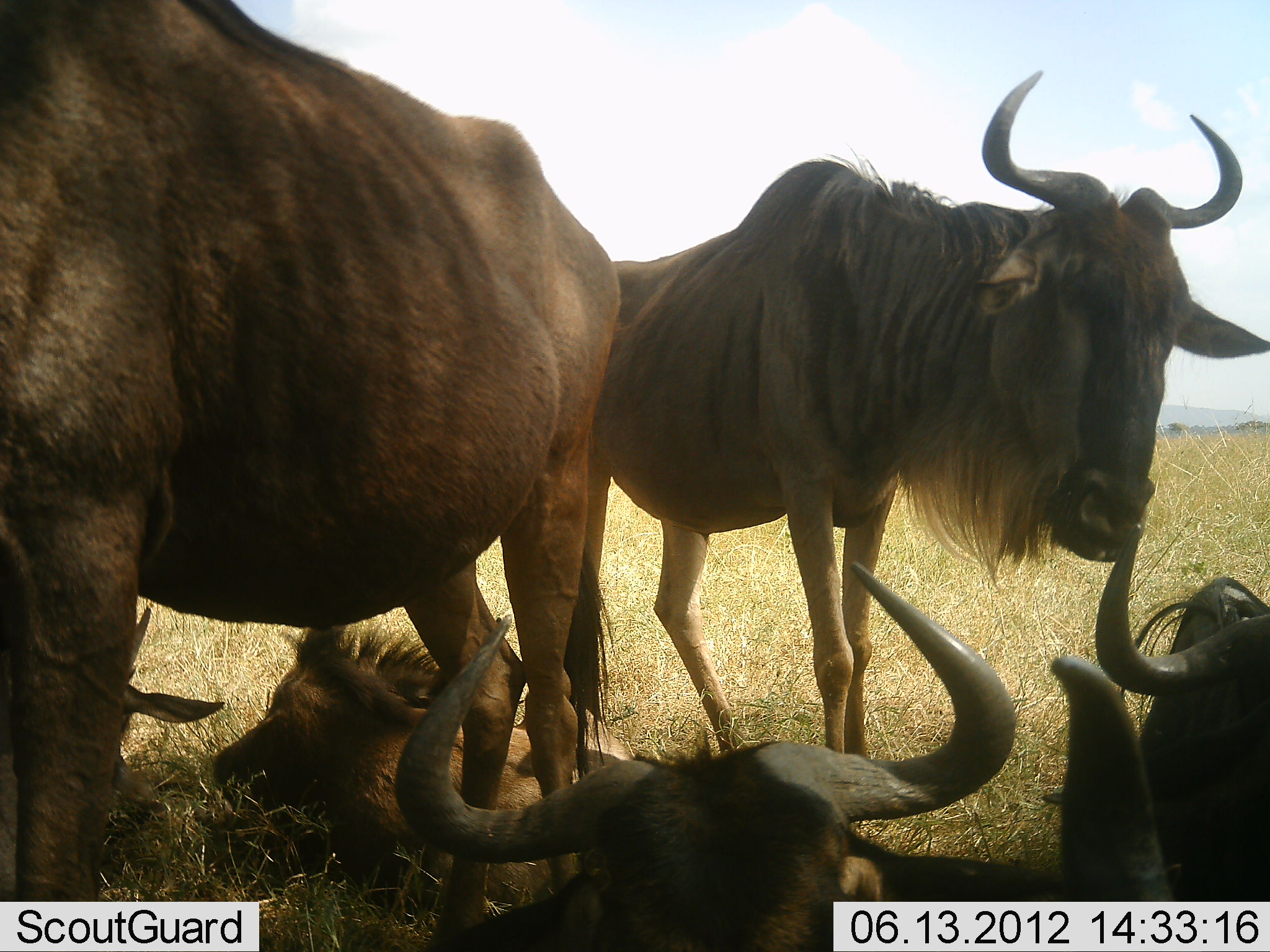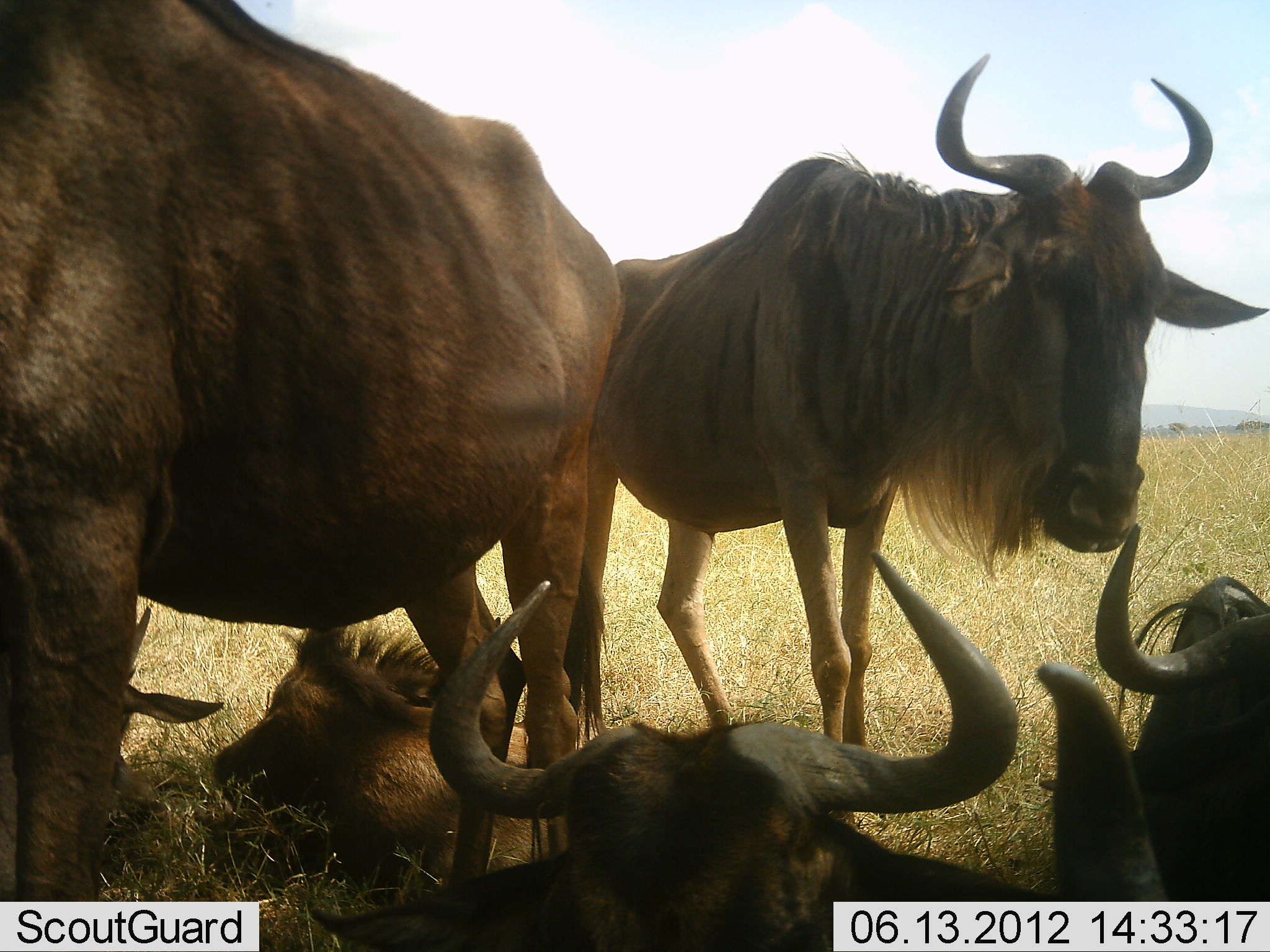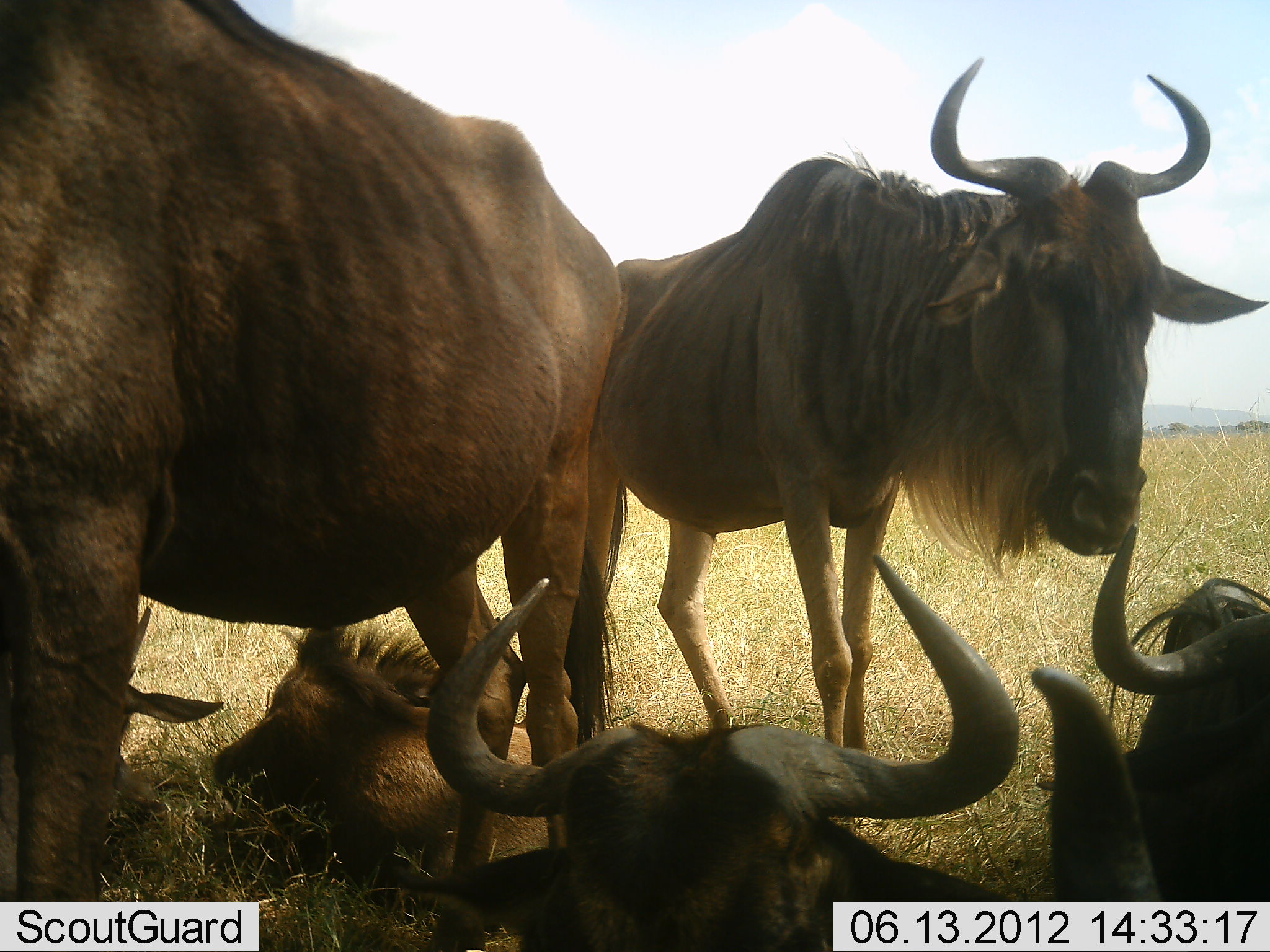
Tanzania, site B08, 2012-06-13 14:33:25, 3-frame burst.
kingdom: Animalia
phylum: Chordata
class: Mammalia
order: Artiodactyla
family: Bovidae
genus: Connochaetes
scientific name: Connochaetes taurinus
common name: blue wildebeest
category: wildebeest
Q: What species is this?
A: Wildebeest (blue wildebeest) (Connochaetes taurinus).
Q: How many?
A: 6.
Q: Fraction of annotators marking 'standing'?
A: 70%.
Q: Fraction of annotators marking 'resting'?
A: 100%.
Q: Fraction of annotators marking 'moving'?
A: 0%.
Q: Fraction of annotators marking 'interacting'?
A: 10%.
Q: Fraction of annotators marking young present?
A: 20%.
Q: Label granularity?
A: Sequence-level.